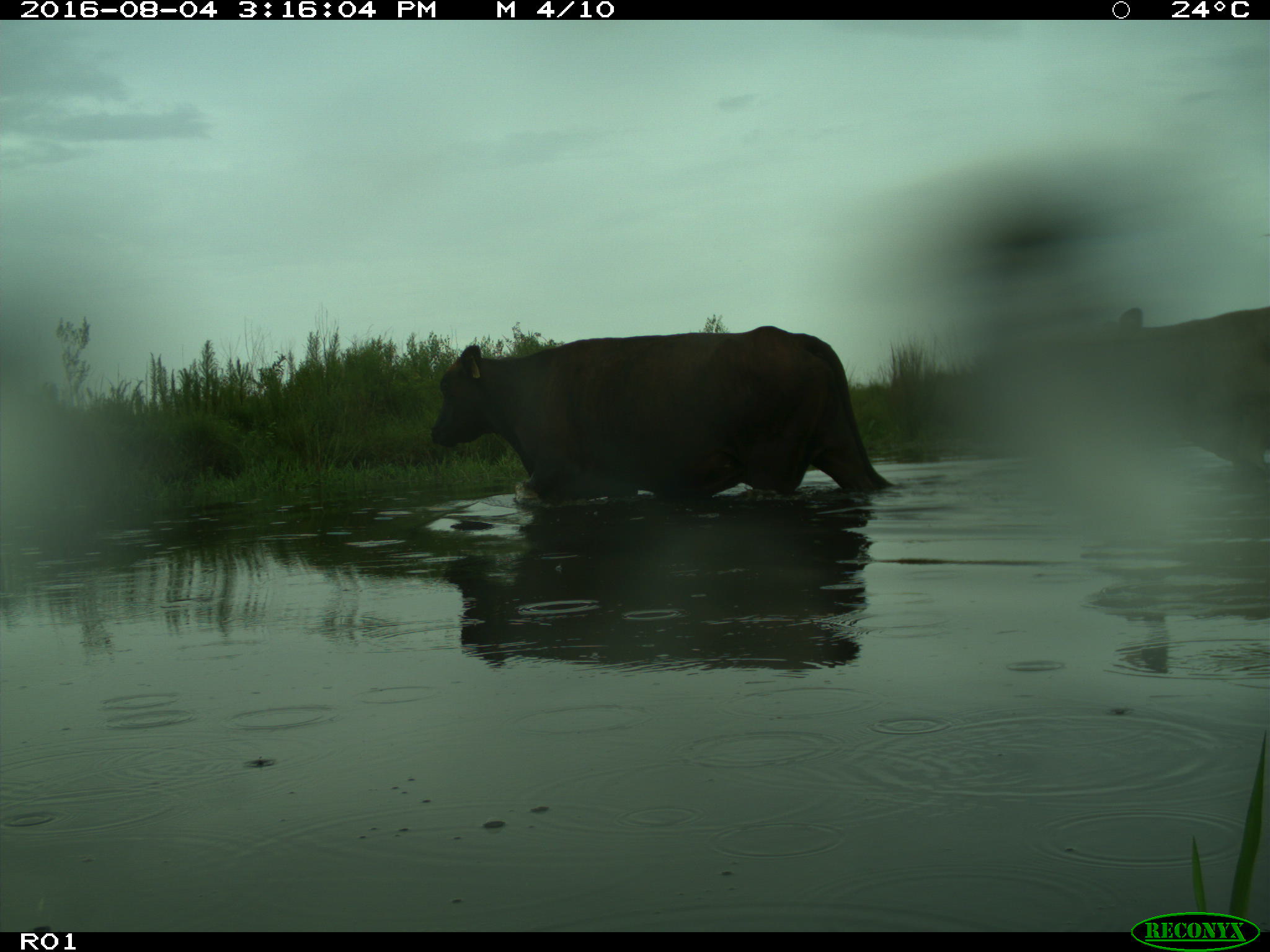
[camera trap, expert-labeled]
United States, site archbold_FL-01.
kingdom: Animalia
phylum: Chordata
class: Mammalia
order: Artiodactyla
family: Bovidae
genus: Bos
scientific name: Bos taurus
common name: domestic cow